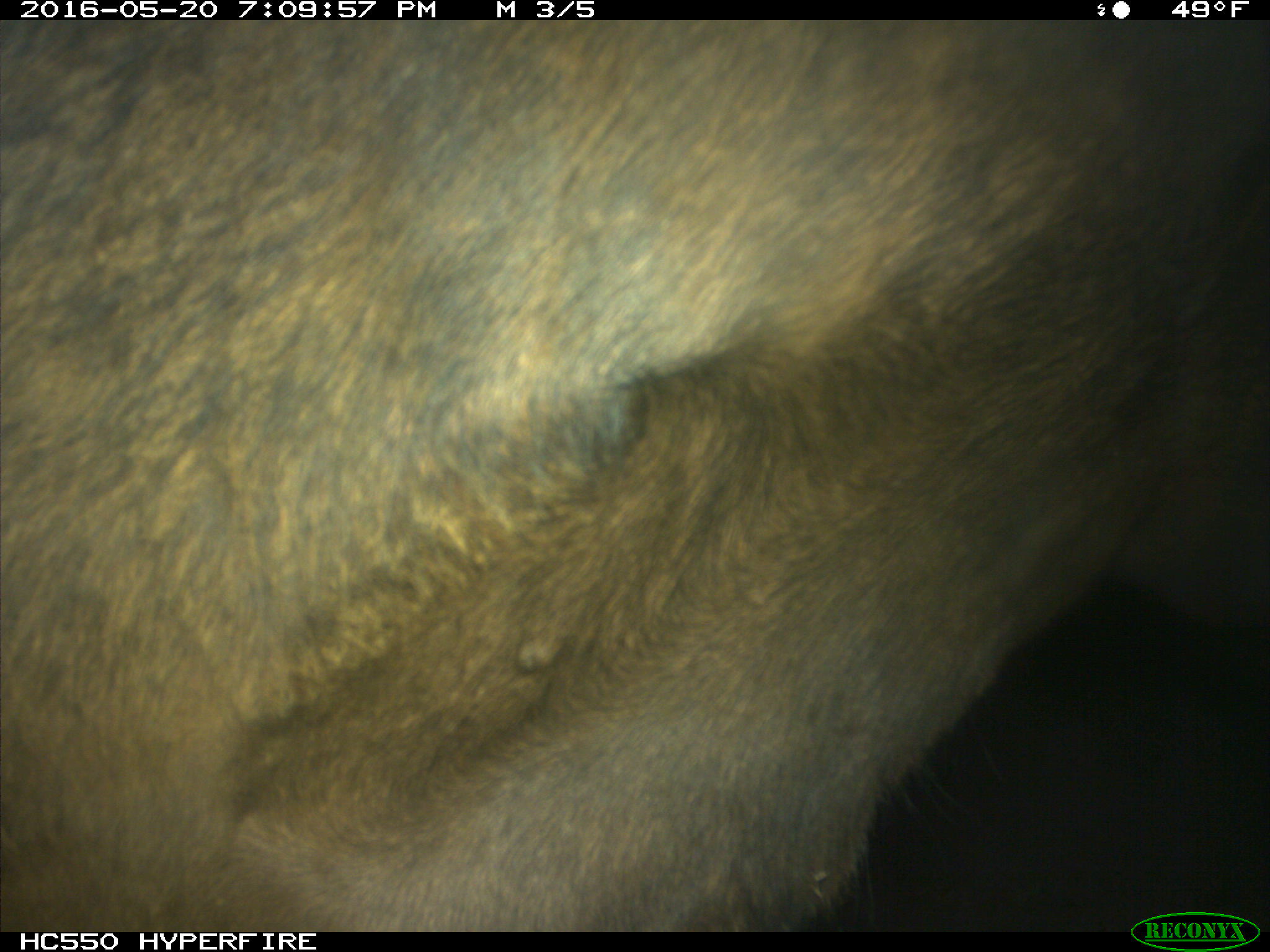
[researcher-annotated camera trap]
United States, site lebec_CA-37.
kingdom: Animalia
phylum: Chordata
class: Mammalia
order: Artiodactyla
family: Bovidae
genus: Bos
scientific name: Bos taurus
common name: domestic cow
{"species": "Bos taurus (domestic cow)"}